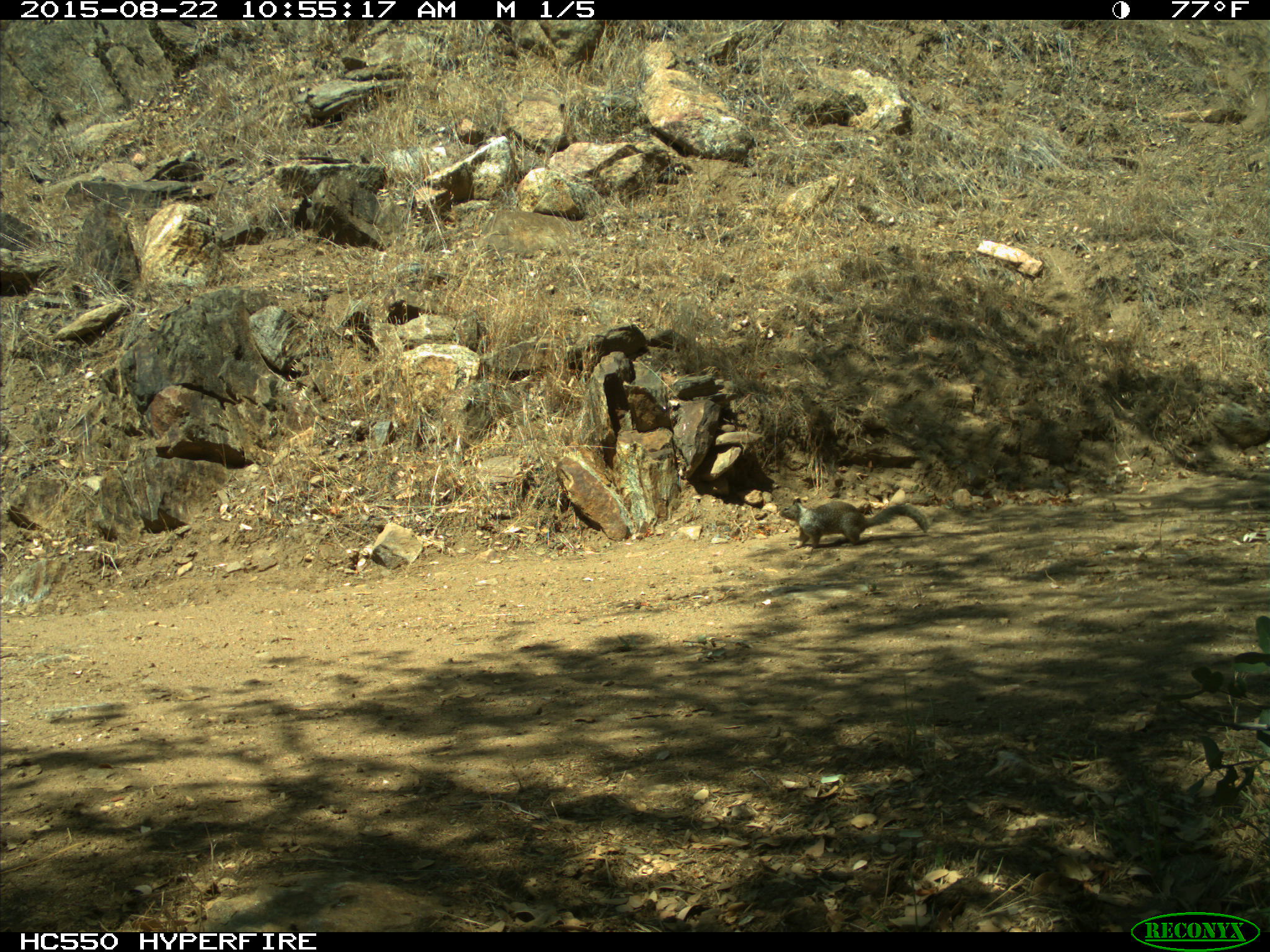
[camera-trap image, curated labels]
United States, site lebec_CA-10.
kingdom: Animalia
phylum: Chordata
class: Mammalia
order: Rodentia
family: Sciuridae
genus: Otospermophilus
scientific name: Otospermophilus beecheyi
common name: california ground squirrel